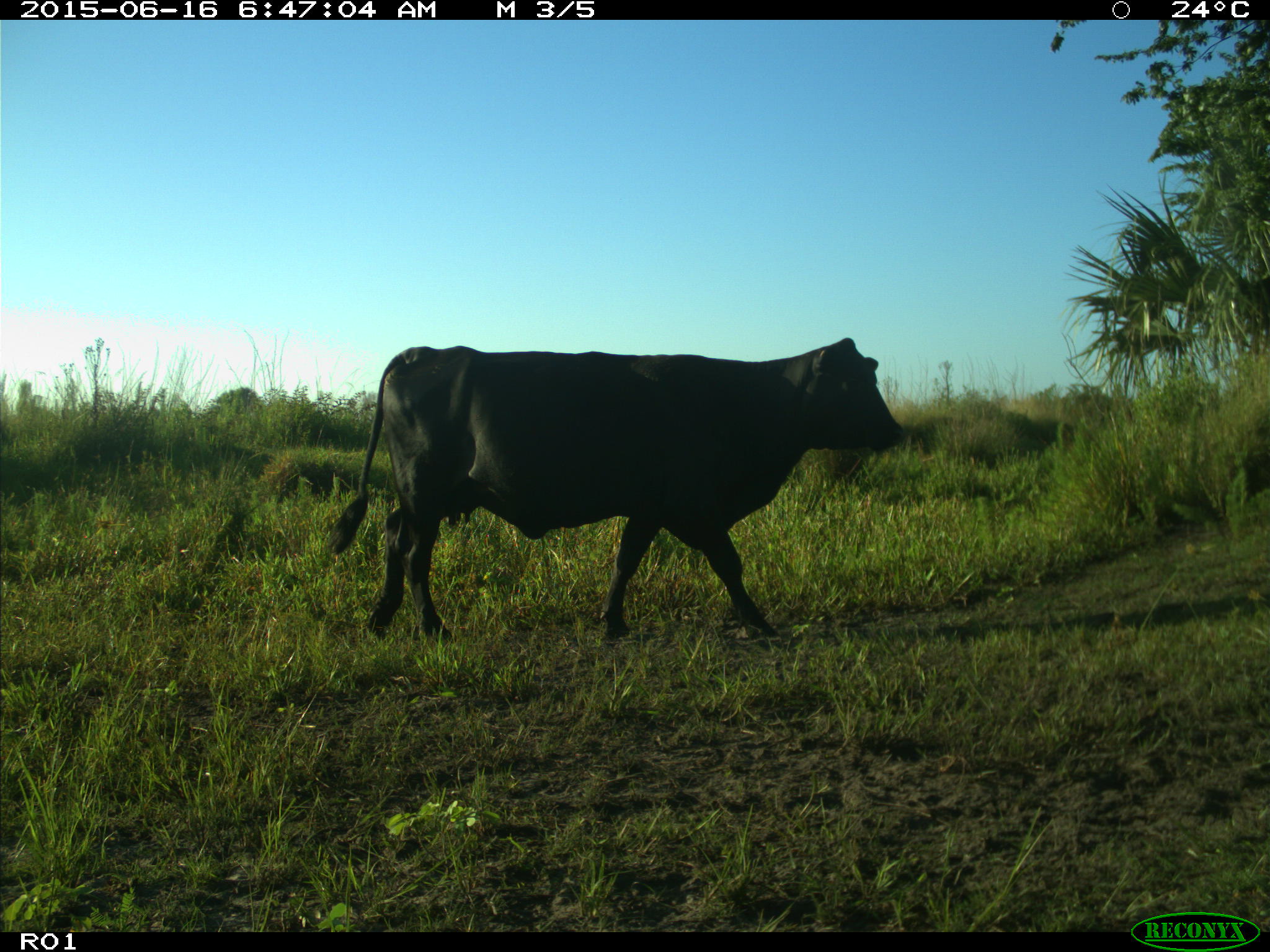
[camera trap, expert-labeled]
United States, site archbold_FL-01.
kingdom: Animalia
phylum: Chordata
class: Mammalia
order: Artiodactyla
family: Bovidae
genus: Bos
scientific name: Bos taurus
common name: domestic cow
Bos taurus (domestic cow).